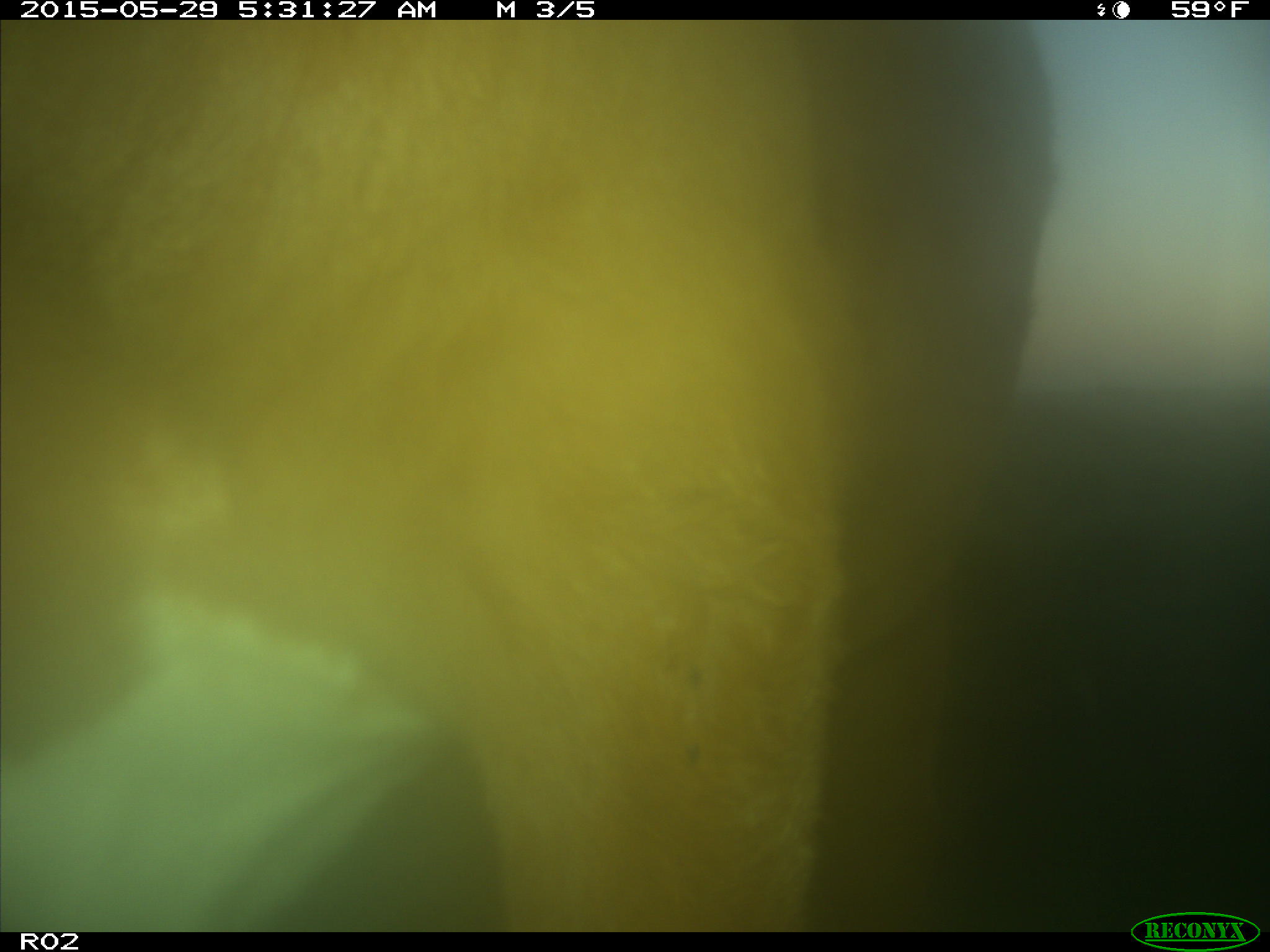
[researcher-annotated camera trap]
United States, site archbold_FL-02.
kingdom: Animalia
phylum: Chordata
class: Mammalia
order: Artiodactyla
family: Bovidae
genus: Bos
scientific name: Bos taurus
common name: domestic cow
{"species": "Bos taurus (domestic cow)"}